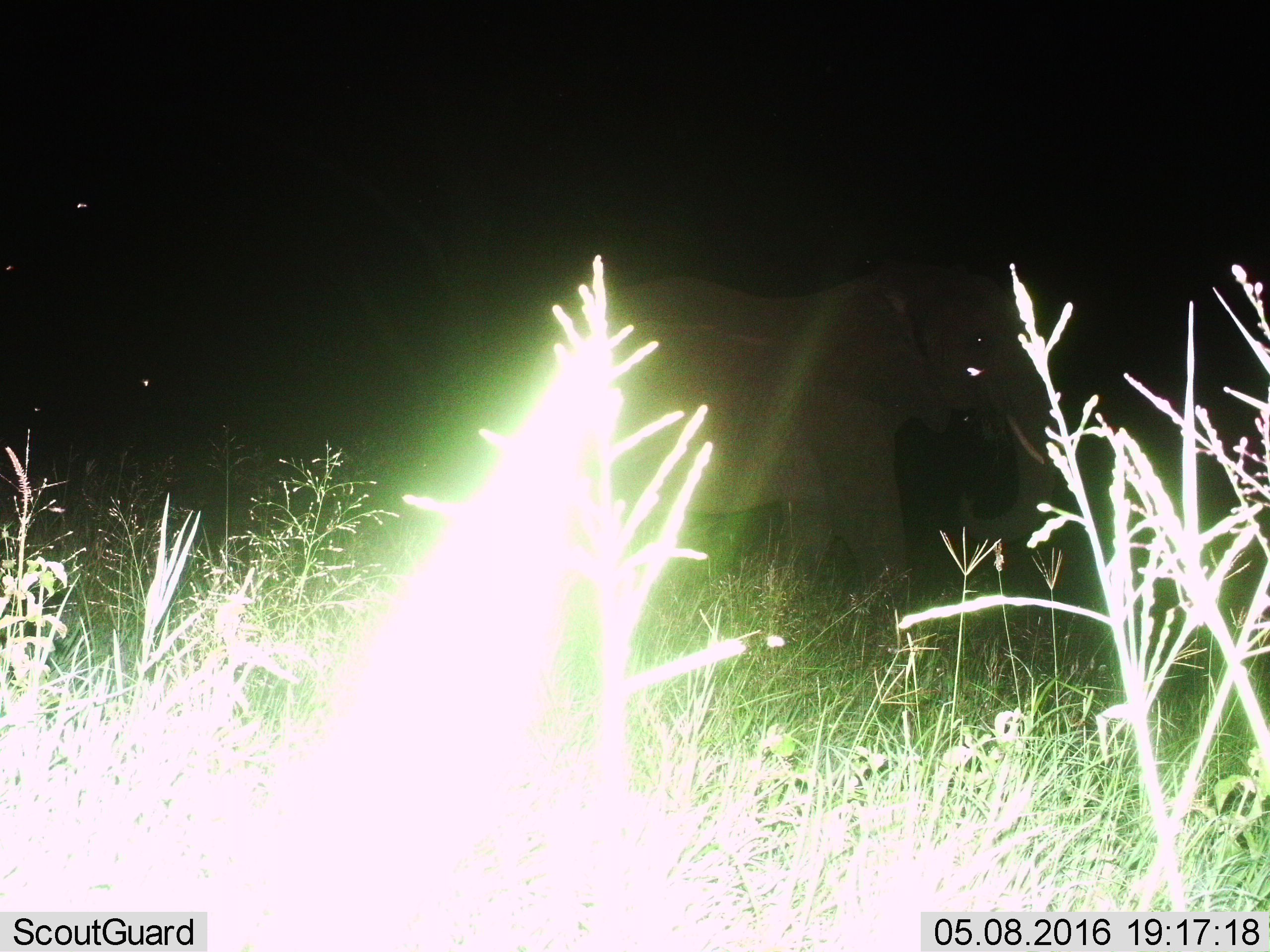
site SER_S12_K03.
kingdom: Animalia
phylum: Chordata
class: Mammalia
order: Proboscidea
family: Elephantidae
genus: Loxodonta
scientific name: Loxodonta africana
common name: african bush elephant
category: elephant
Elephant (african bush elephant) (Loxodonta africana), count 1. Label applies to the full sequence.